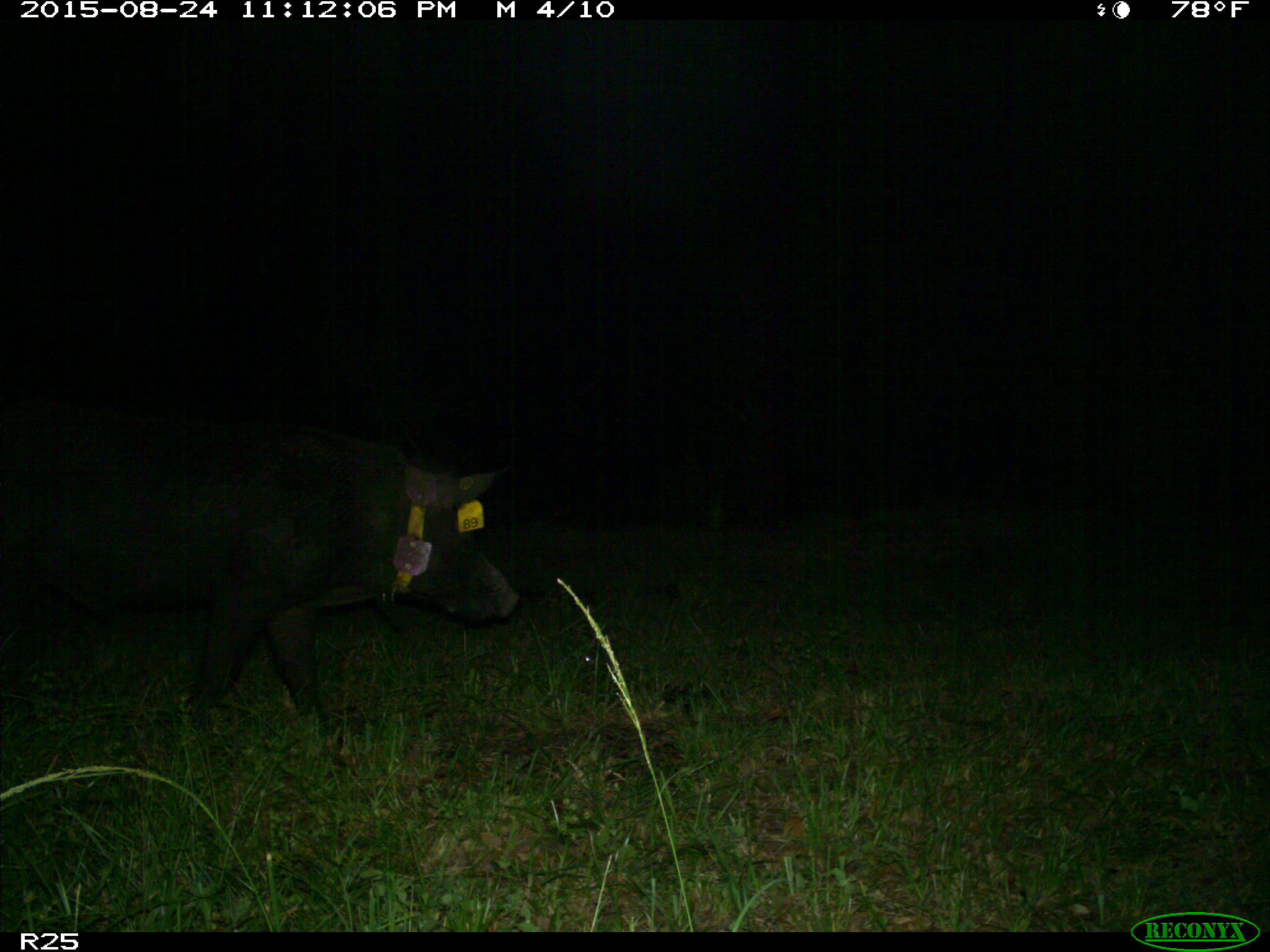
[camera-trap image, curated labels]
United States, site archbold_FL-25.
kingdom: Animalia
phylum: Chordata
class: Mammalia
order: Artiodactyla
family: Suidae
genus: Sus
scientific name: Sus scrofa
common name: wild boar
Sus scrofa (wild boar).